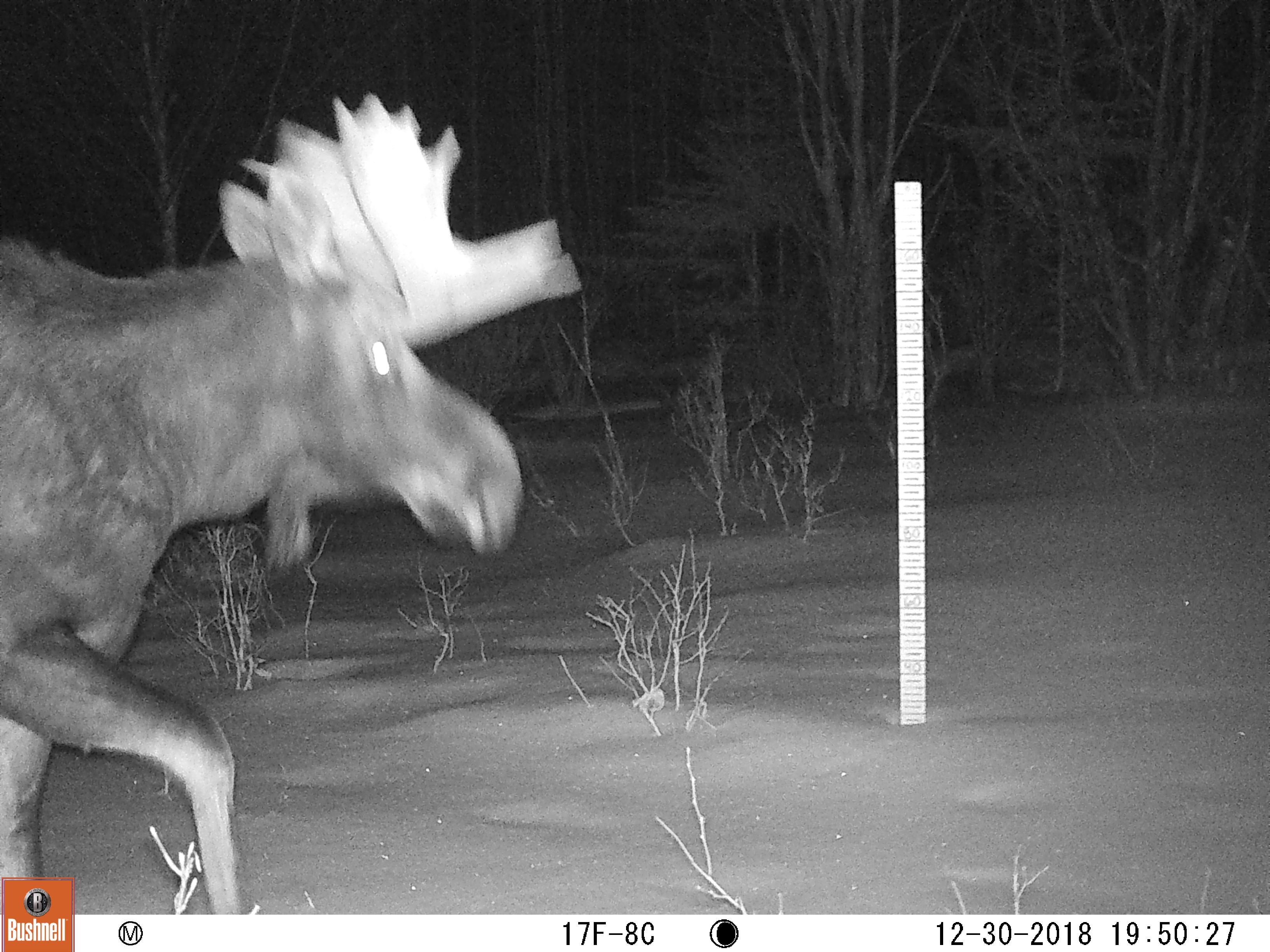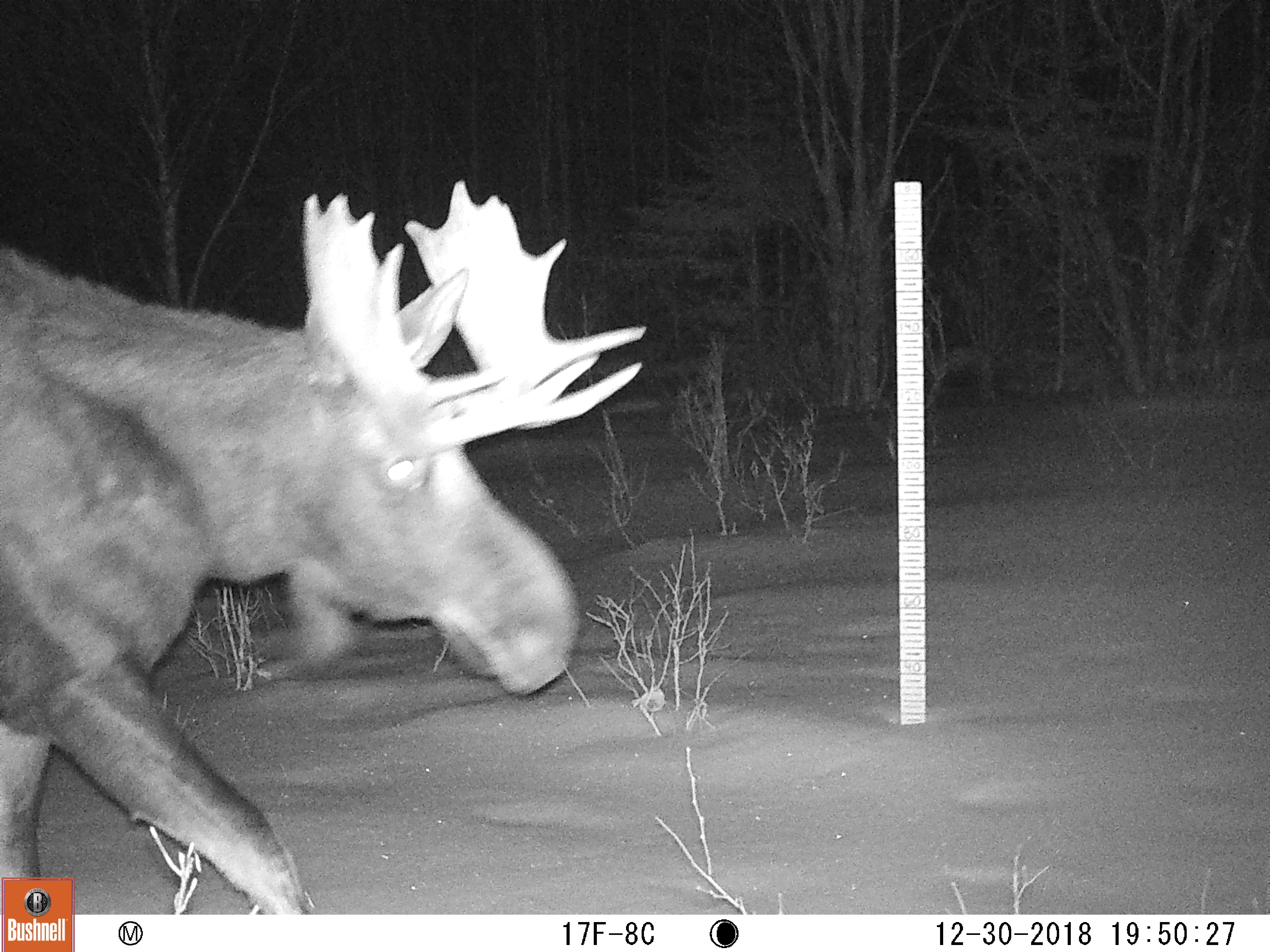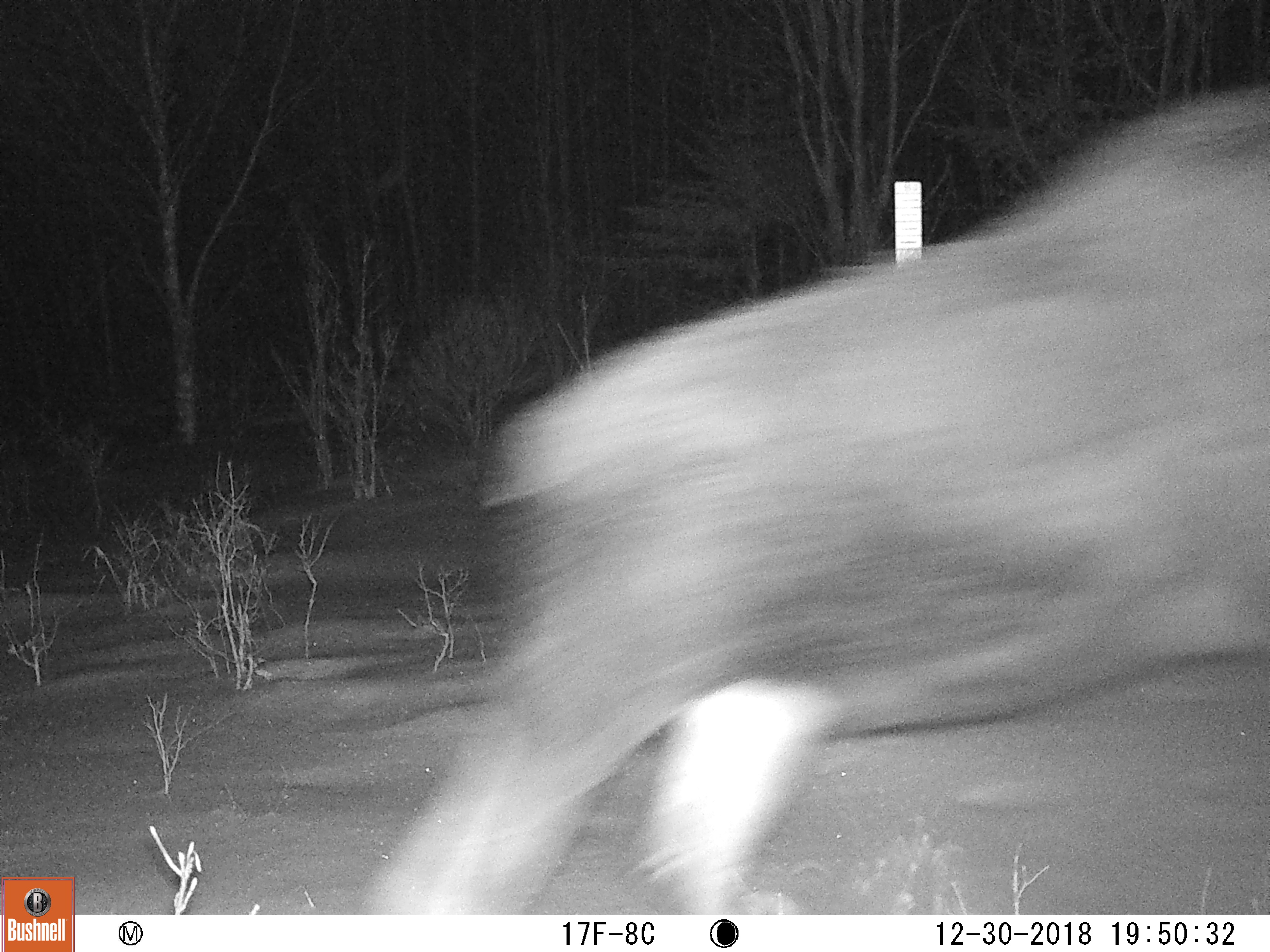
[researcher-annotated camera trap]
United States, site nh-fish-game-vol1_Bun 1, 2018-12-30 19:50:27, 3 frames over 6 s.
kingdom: Animalia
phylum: Chordata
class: Mammalia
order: Artiodactyla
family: Cervidae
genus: Alces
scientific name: Alces alces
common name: moose